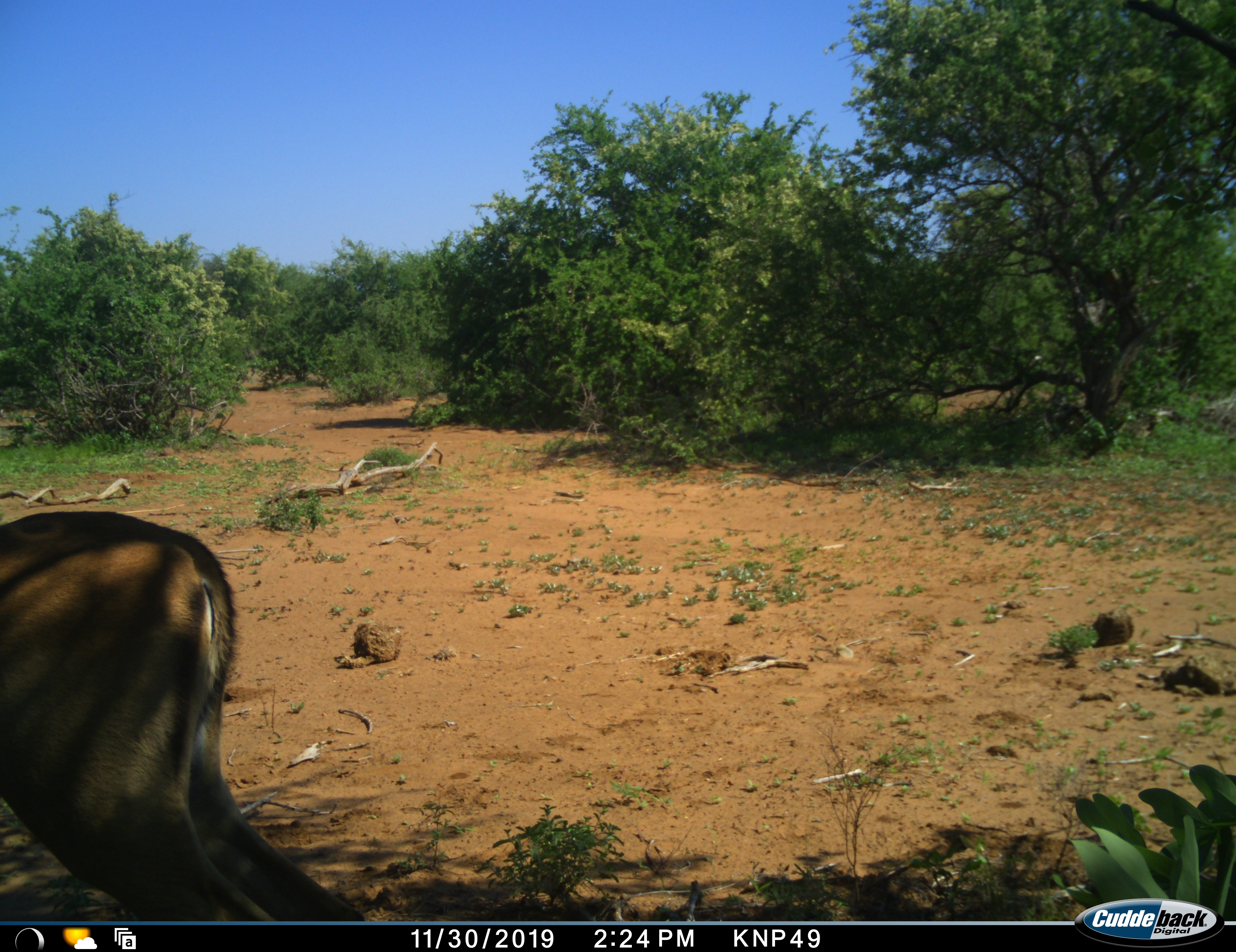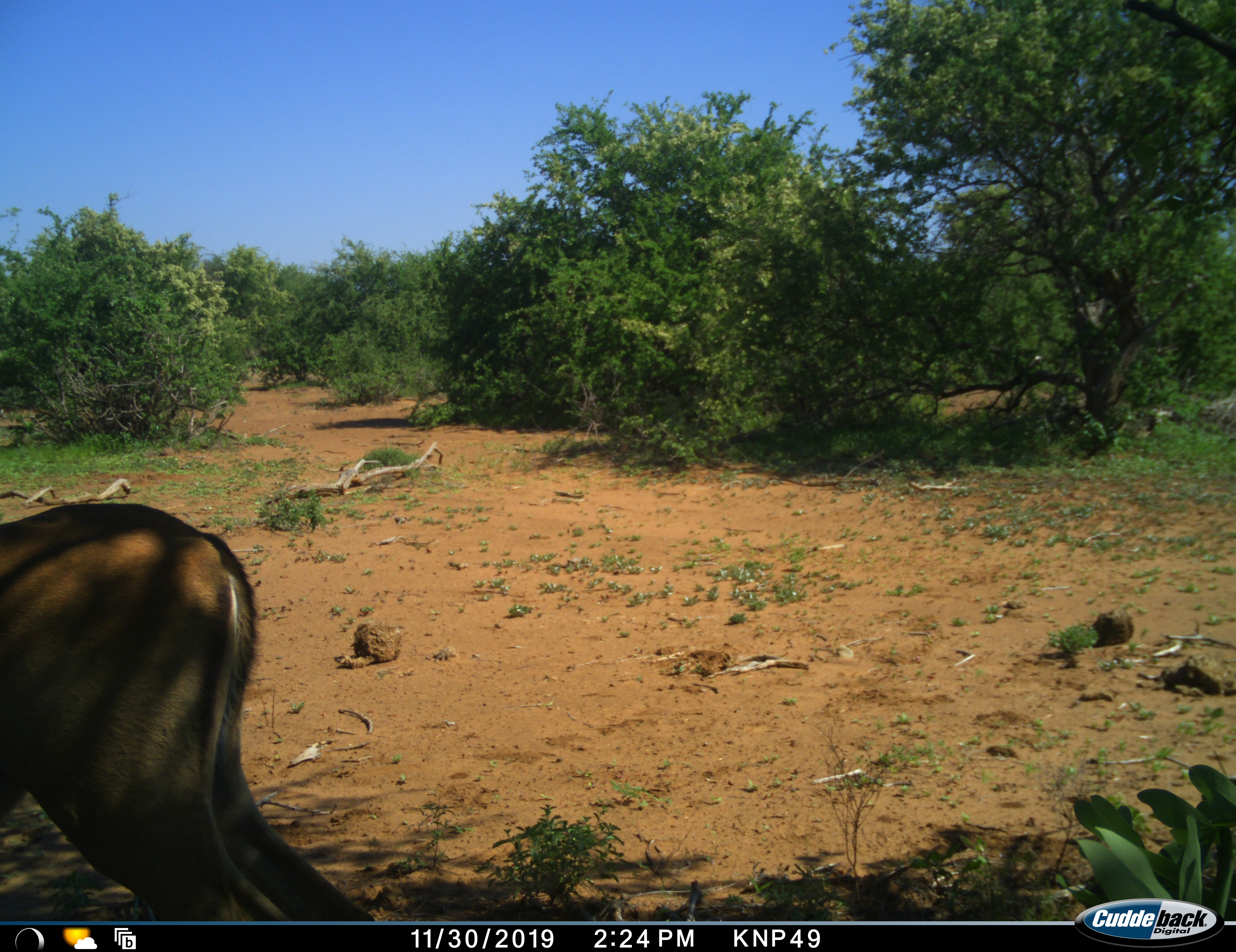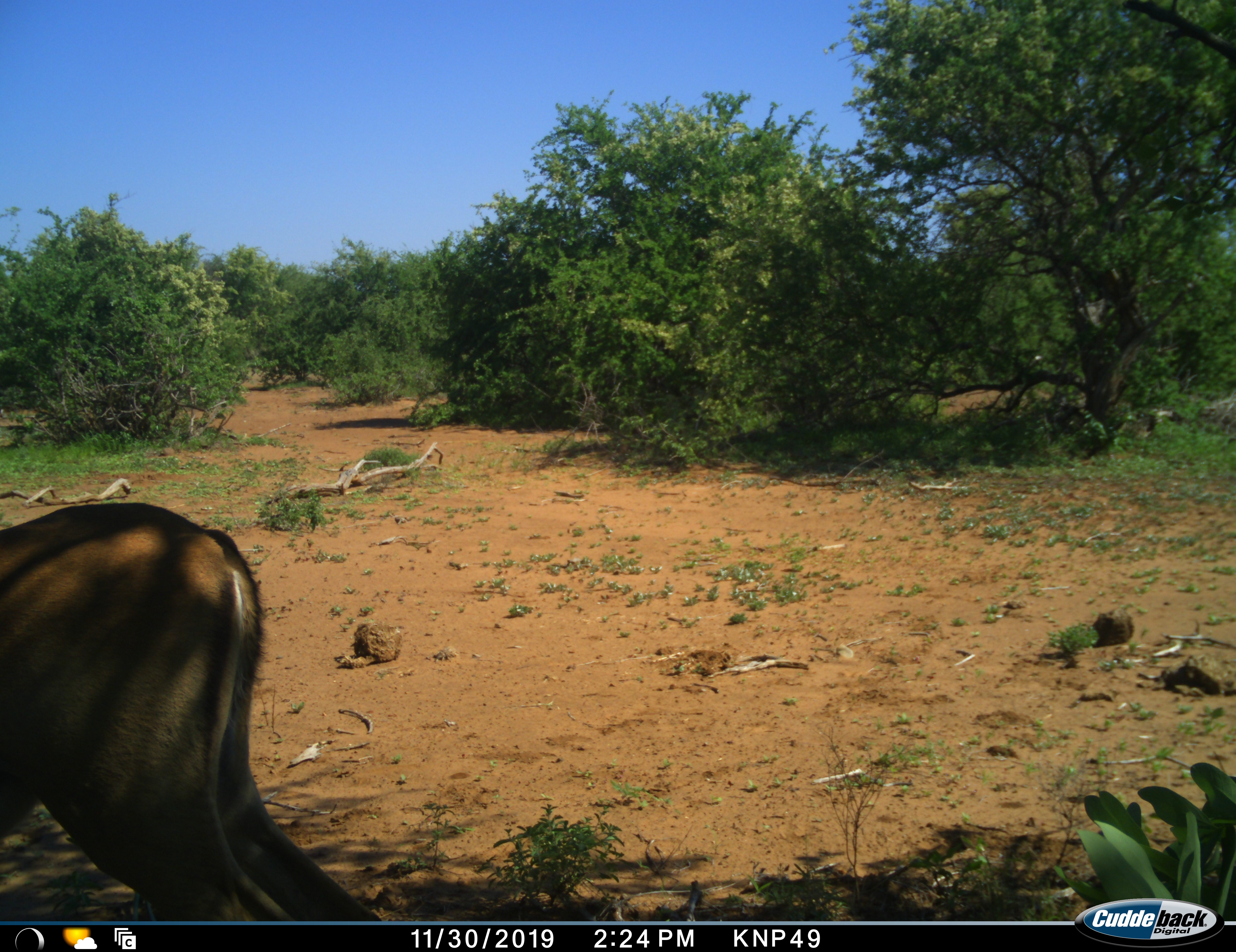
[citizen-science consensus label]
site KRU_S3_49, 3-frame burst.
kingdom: Animalia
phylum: Chordata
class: Mammalia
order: Artiodactyla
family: Bovidae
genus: Aepyceros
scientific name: Aepyceros melampus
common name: impala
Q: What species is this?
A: Impala (Aepyceros melampus).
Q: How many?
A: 1.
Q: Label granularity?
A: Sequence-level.